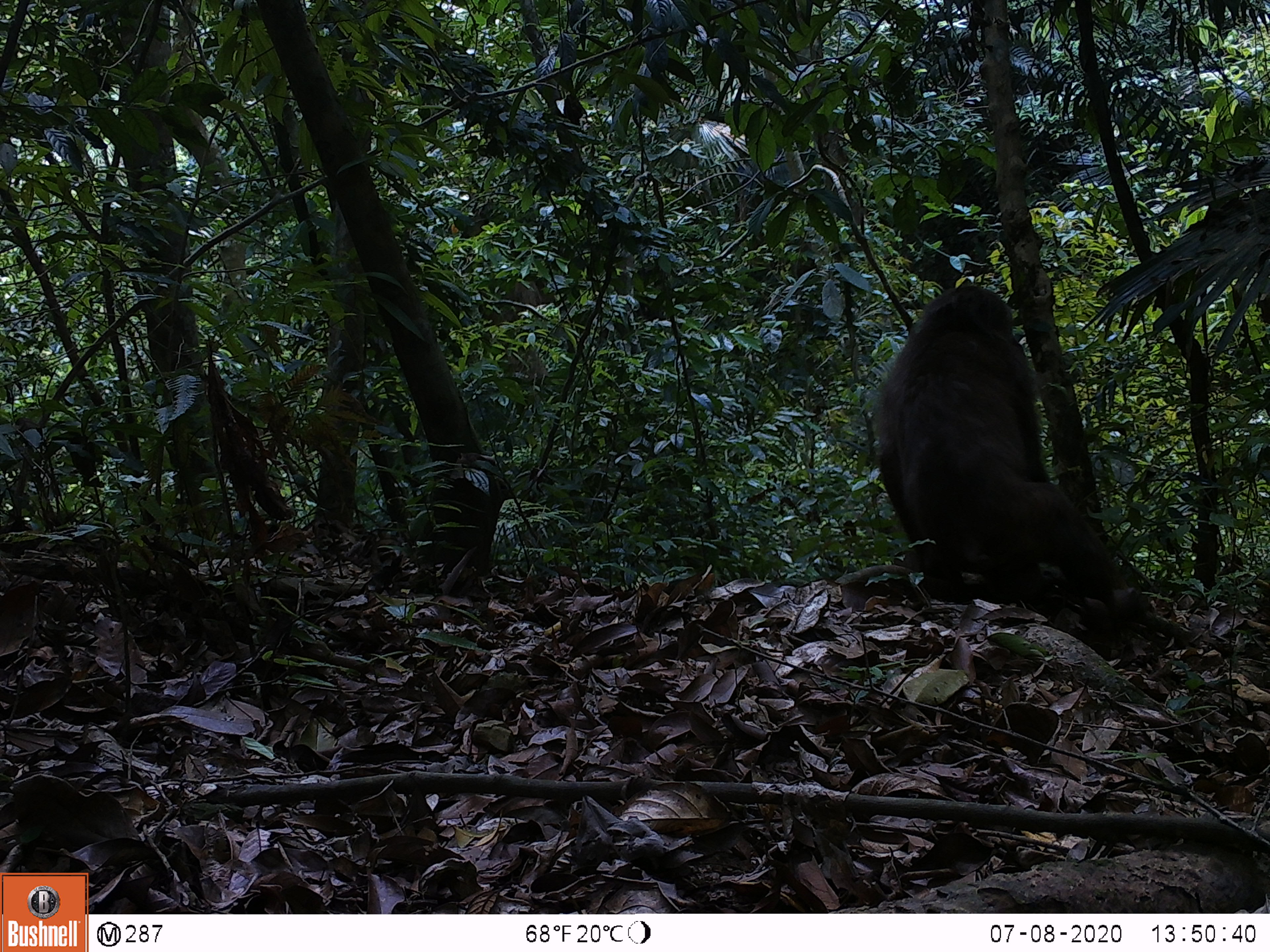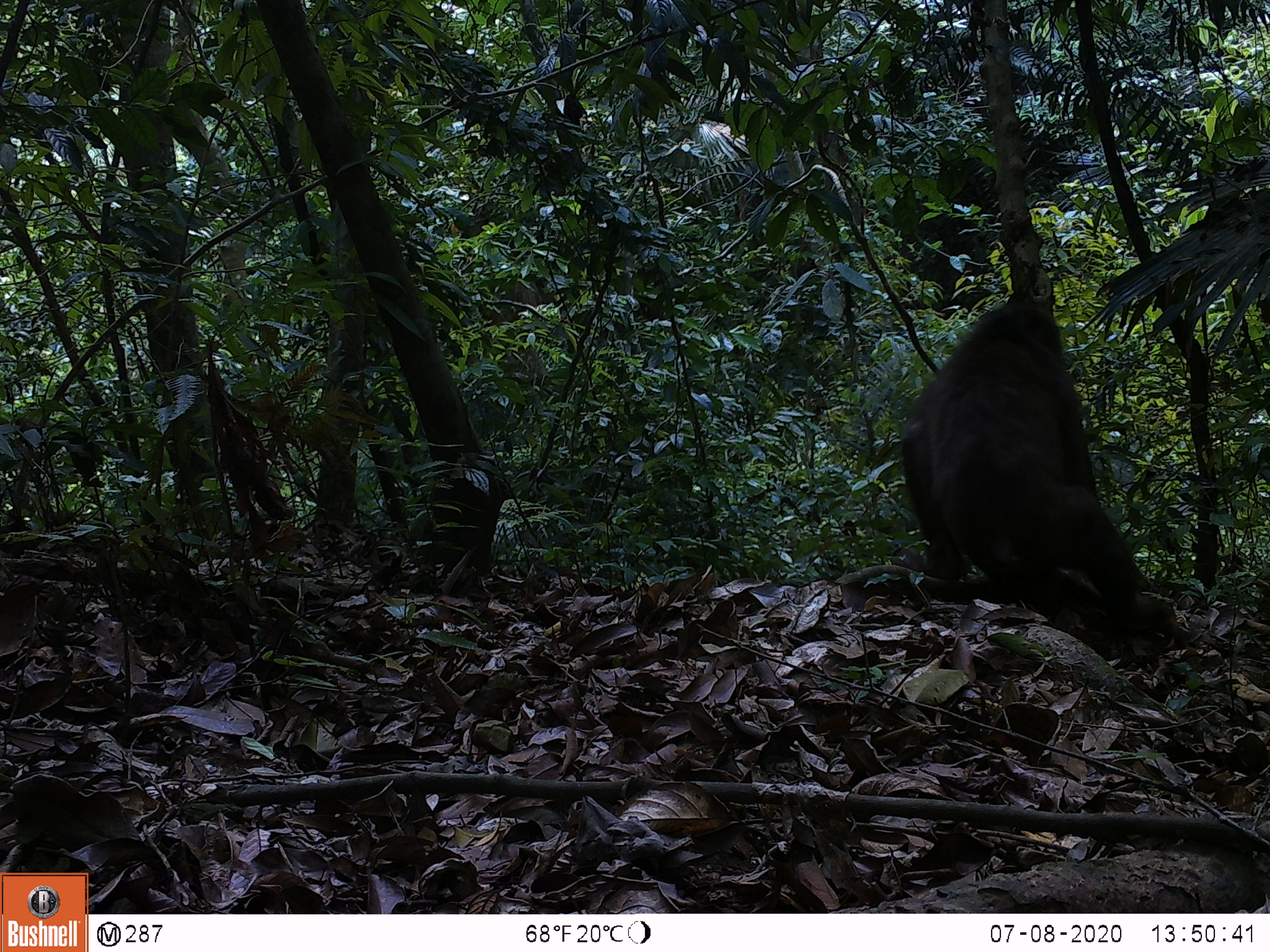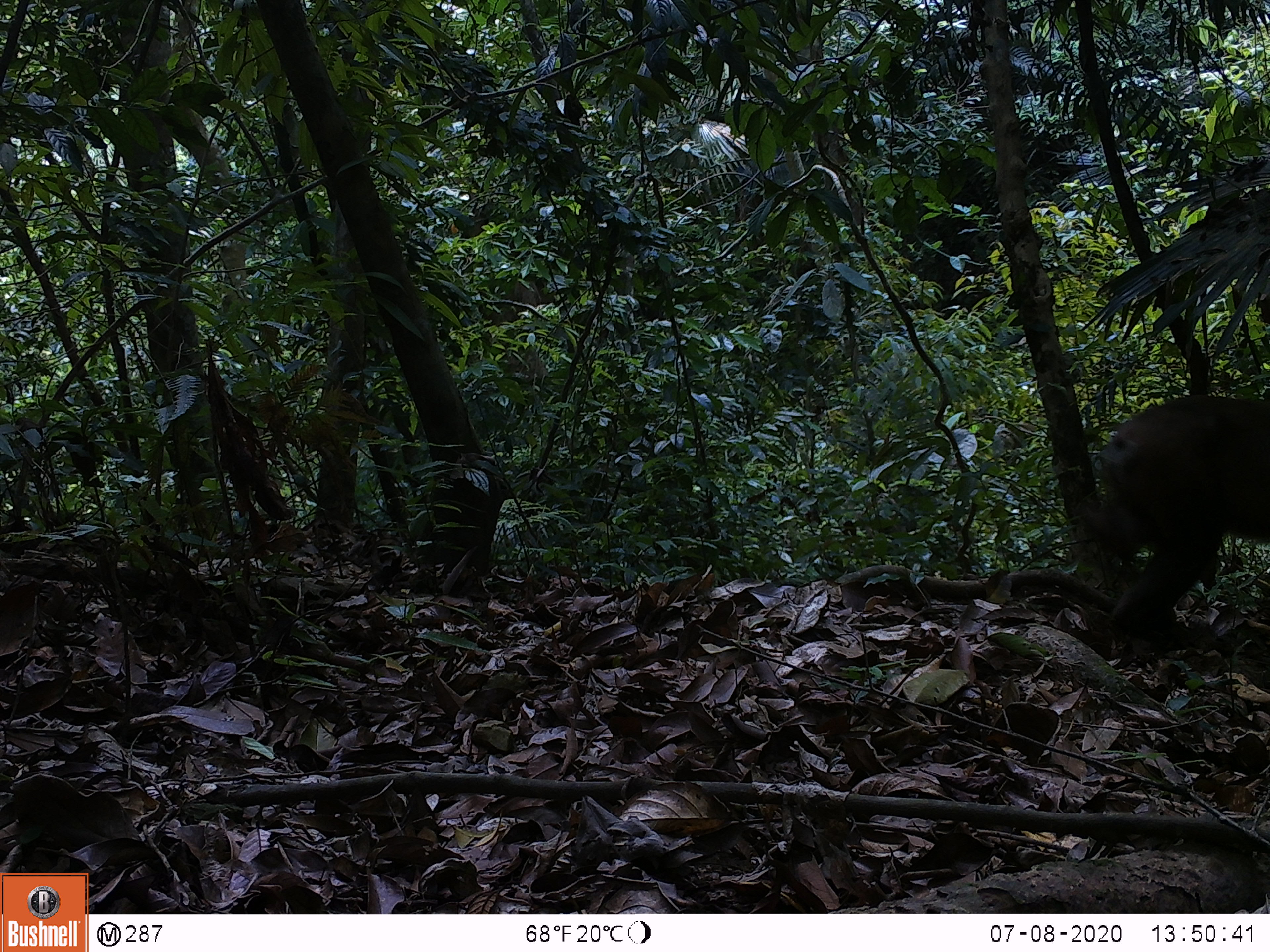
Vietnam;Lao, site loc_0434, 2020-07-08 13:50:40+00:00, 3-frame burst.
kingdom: Animalia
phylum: Chordata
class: Mammalia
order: Primates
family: Cercopithecidae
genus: Macaca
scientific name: Macaca arctoides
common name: stump-tailed macaque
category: stump tailed macaque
Stump tailed macaque (stump-tailed macaque) (Macaca arctoides). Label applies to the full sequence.